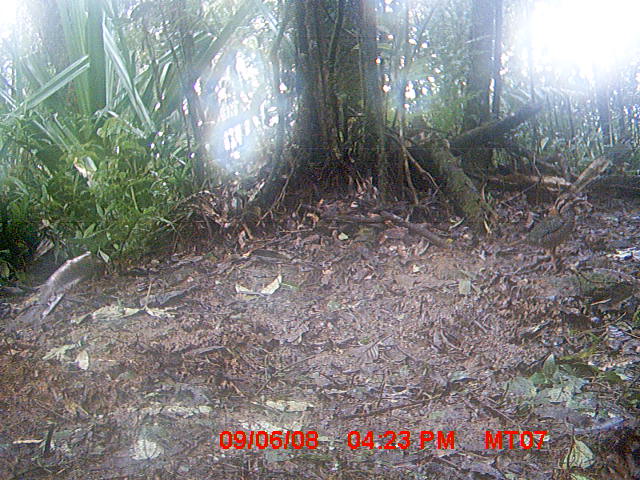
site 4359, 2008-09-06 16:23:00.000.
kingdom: Animalia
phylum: Chordata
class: Aves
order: Coraciiformes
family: Brachypteraciidae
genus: Brachypteracias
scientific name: Brachypteracias squamiger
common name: scaly ground-roller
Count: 1.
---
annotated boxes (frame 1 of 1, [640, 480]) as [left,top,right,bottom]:
brachypteracias squamiger: [523,188,592,275]